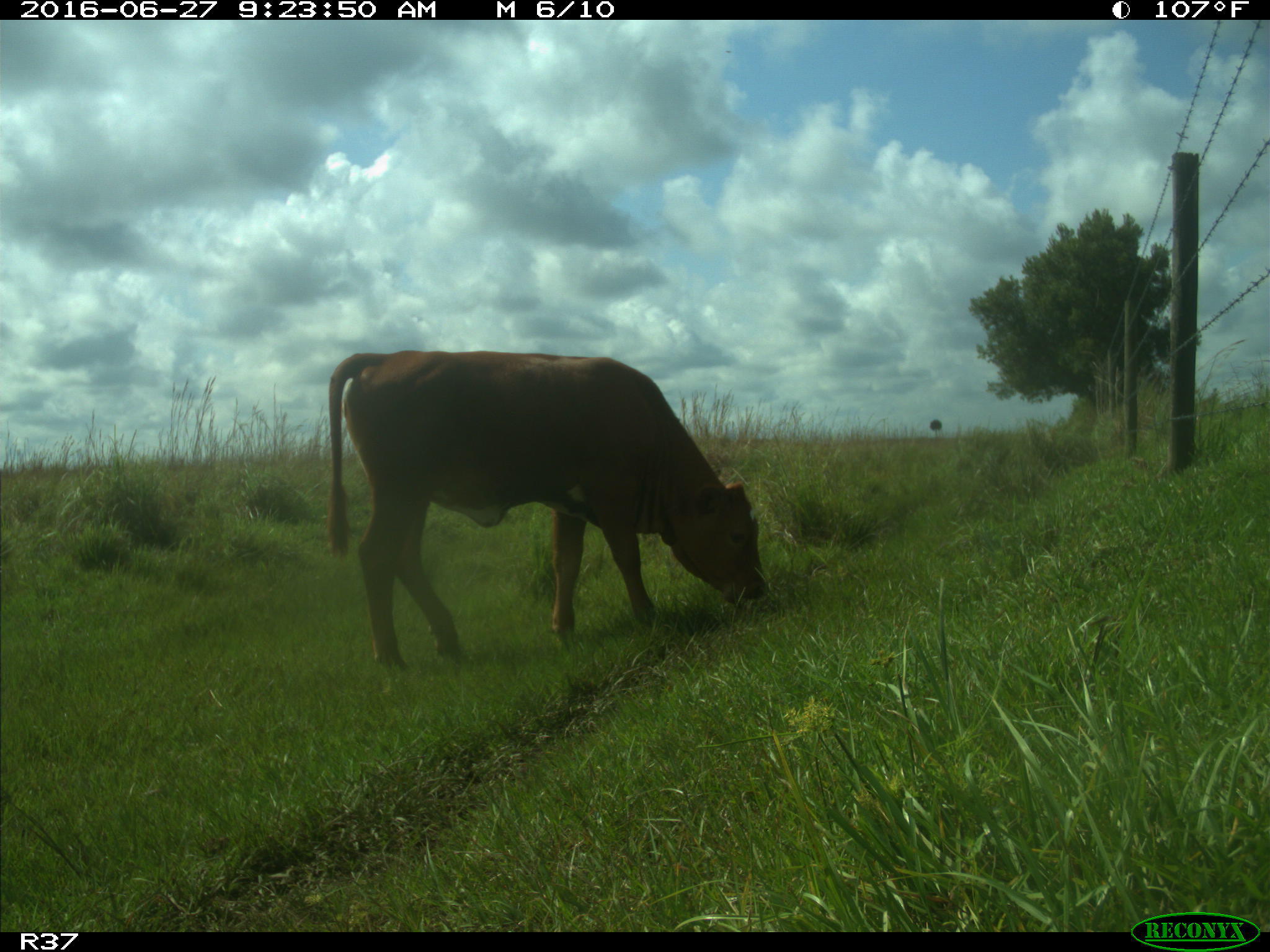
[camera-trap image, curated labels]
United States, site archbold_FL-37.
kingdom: Animalia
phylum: Chordata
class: Mammalia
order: Artiodactyla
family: Bovidae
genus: Bos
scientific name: Bos taurus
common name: domestic cow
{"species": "Bos taurus (domestic cow)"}